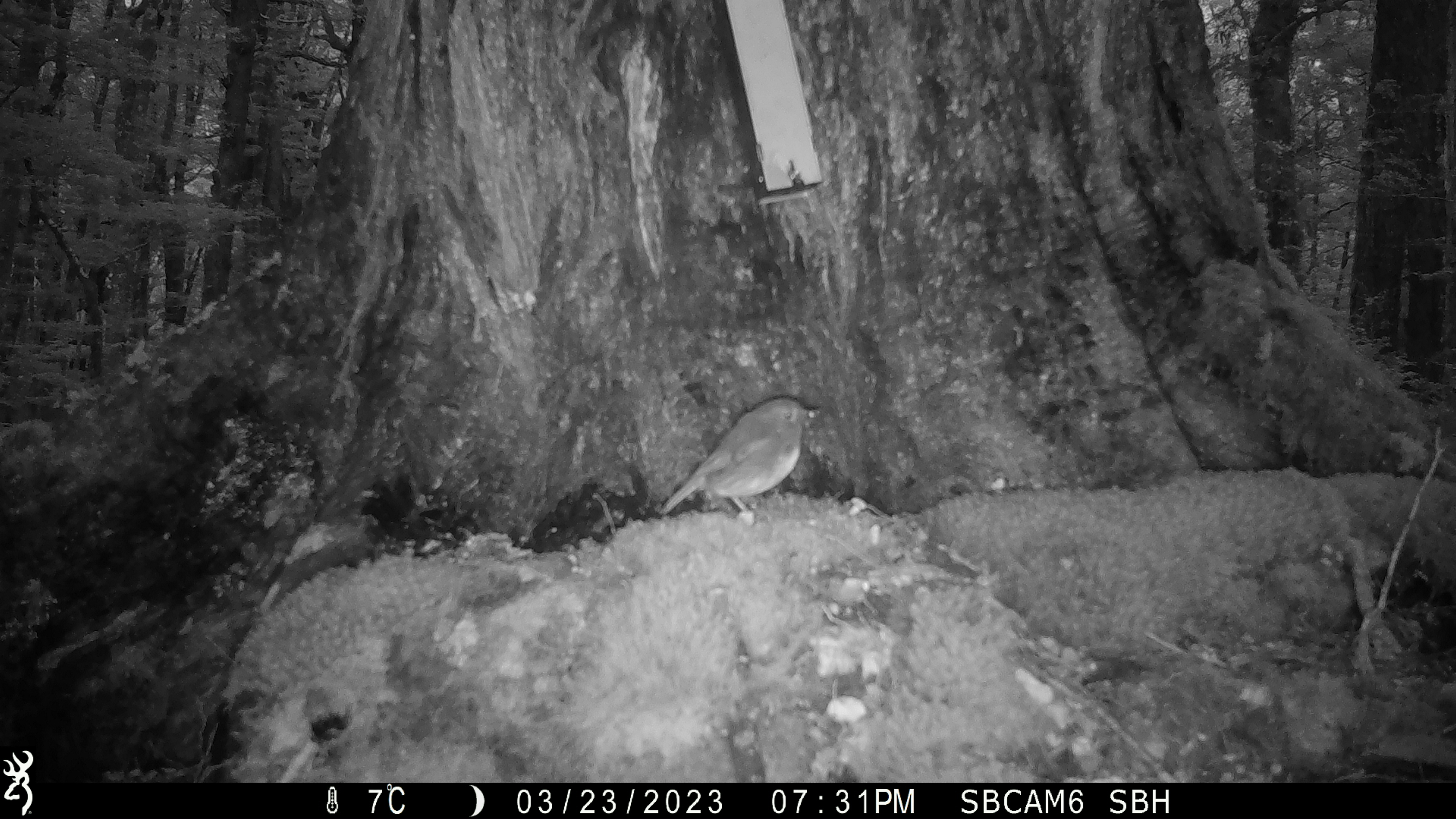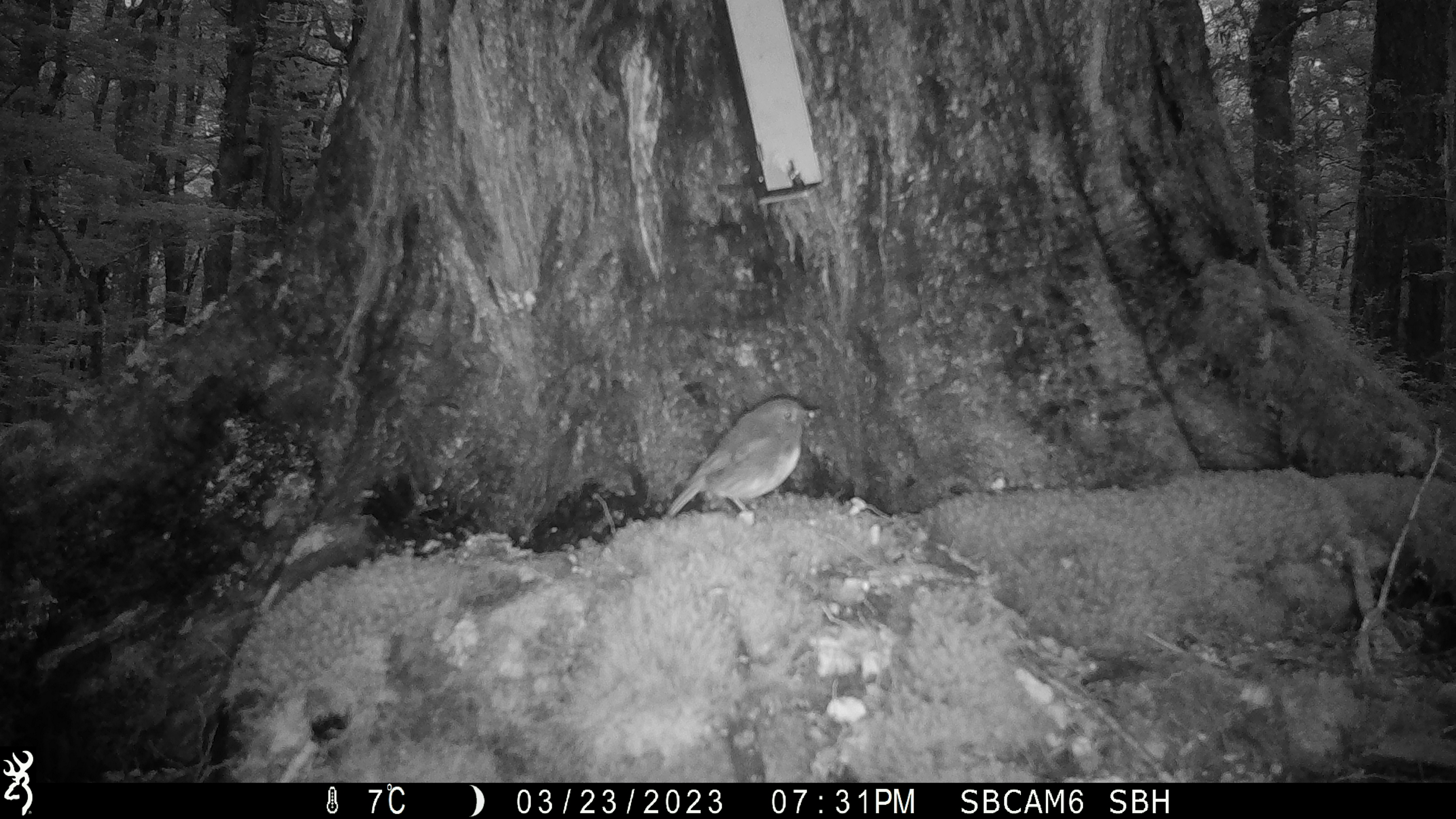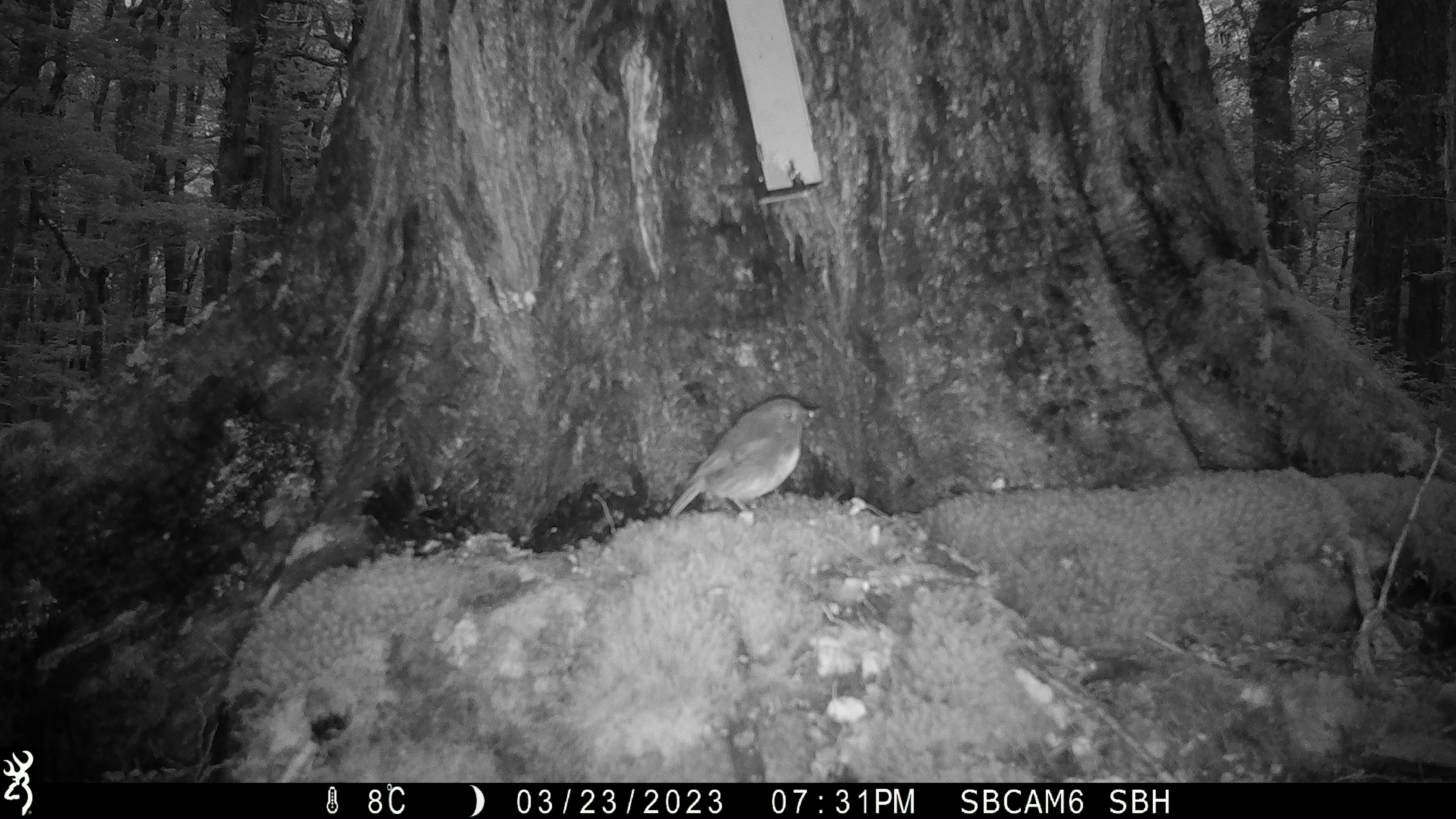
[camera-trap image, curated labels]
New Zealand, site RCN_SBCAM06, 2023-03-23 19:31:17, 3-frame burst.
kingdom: Animalia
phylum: Chordata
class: Aves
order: Passeriformes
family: Petroicidae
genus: Petroica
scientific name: Petroica australis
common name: new zealand robin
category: robin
Robin (new zealand robin) (Petroica australis).